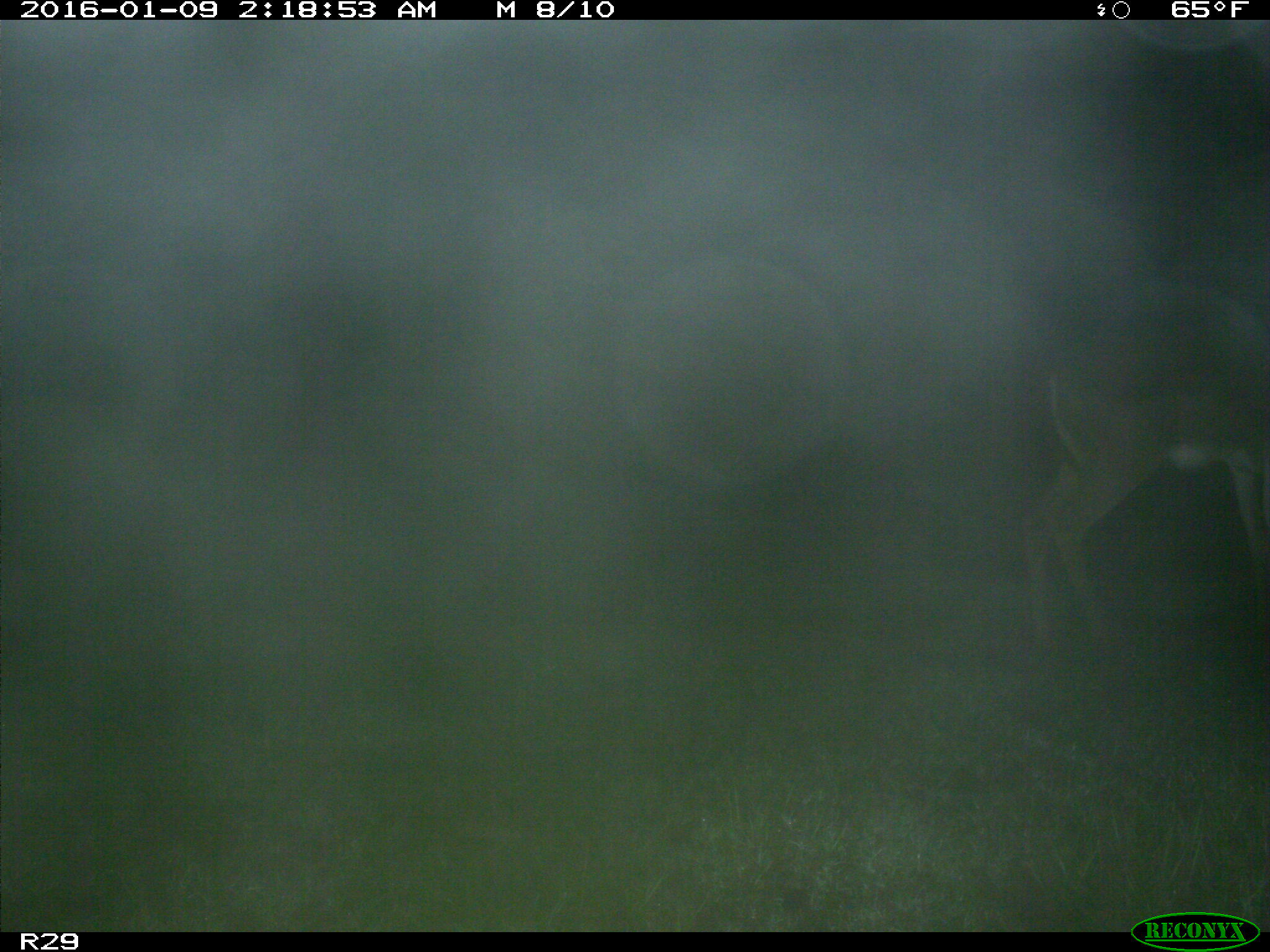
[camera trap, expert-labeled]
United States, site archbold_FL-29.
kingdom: Animalia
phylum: Chordata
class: Mammalia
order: Artiodactyla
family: Cervidae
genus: Odocoileus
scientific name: Odocoileus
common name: deer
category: unidentified deer